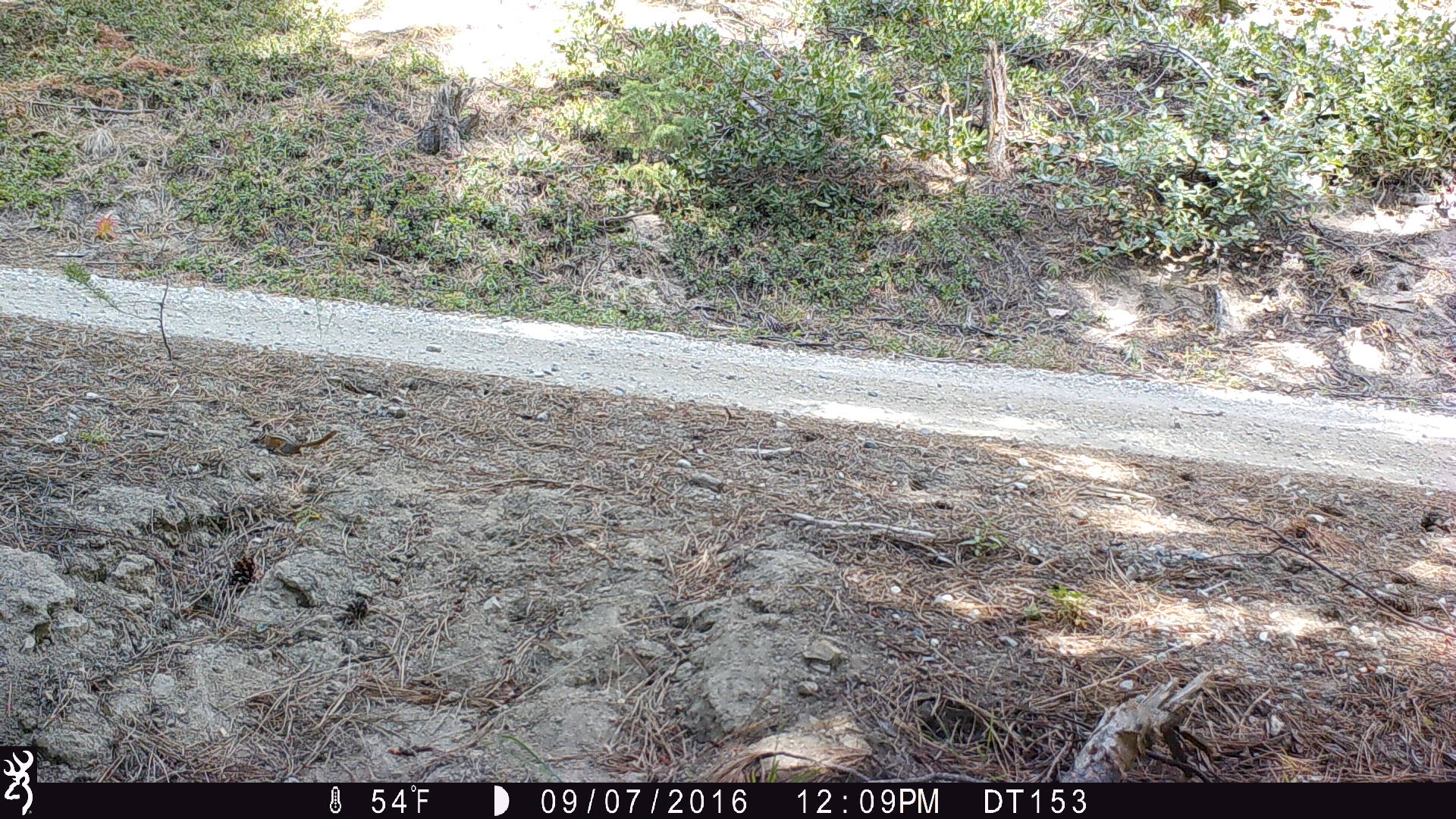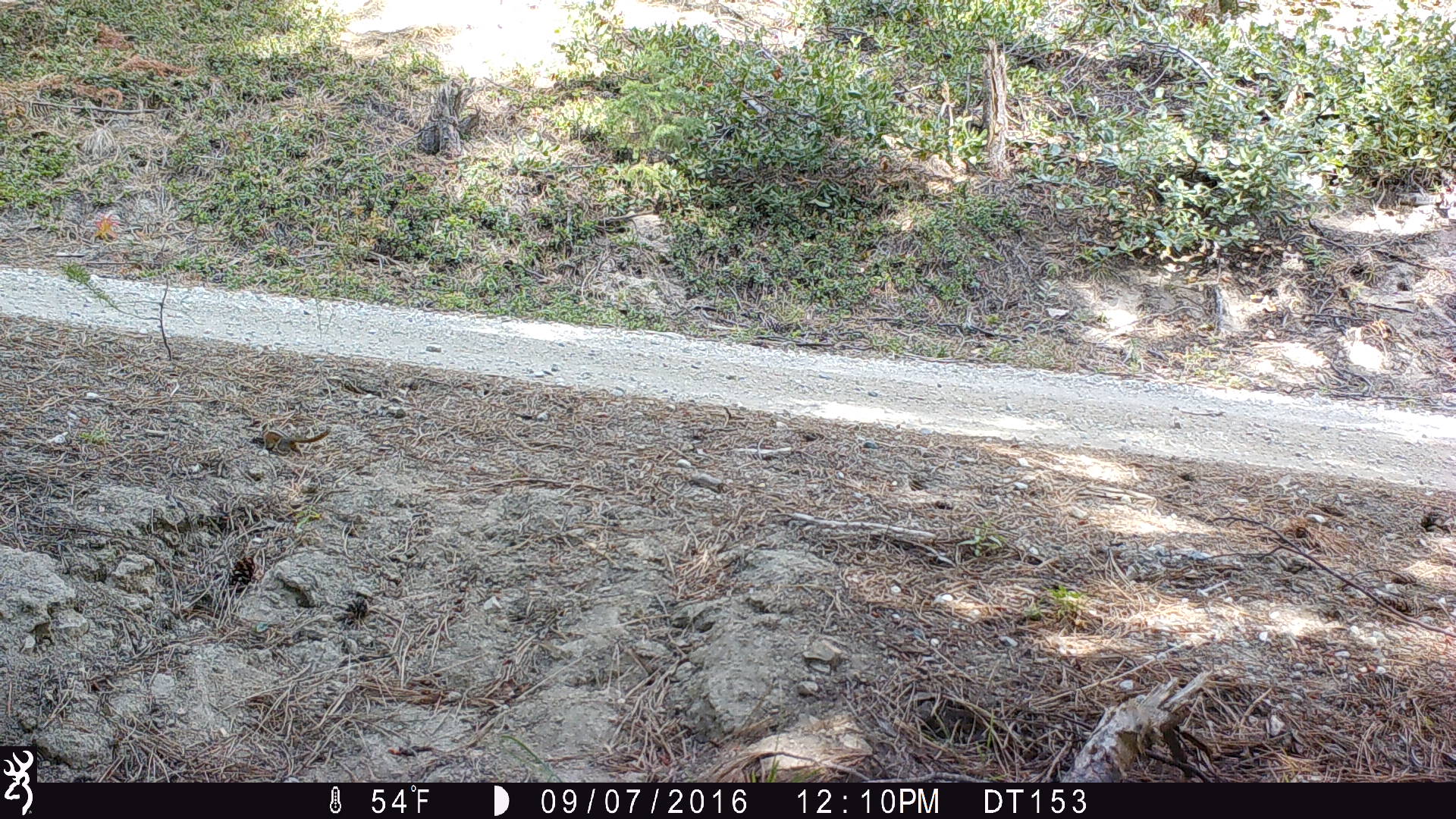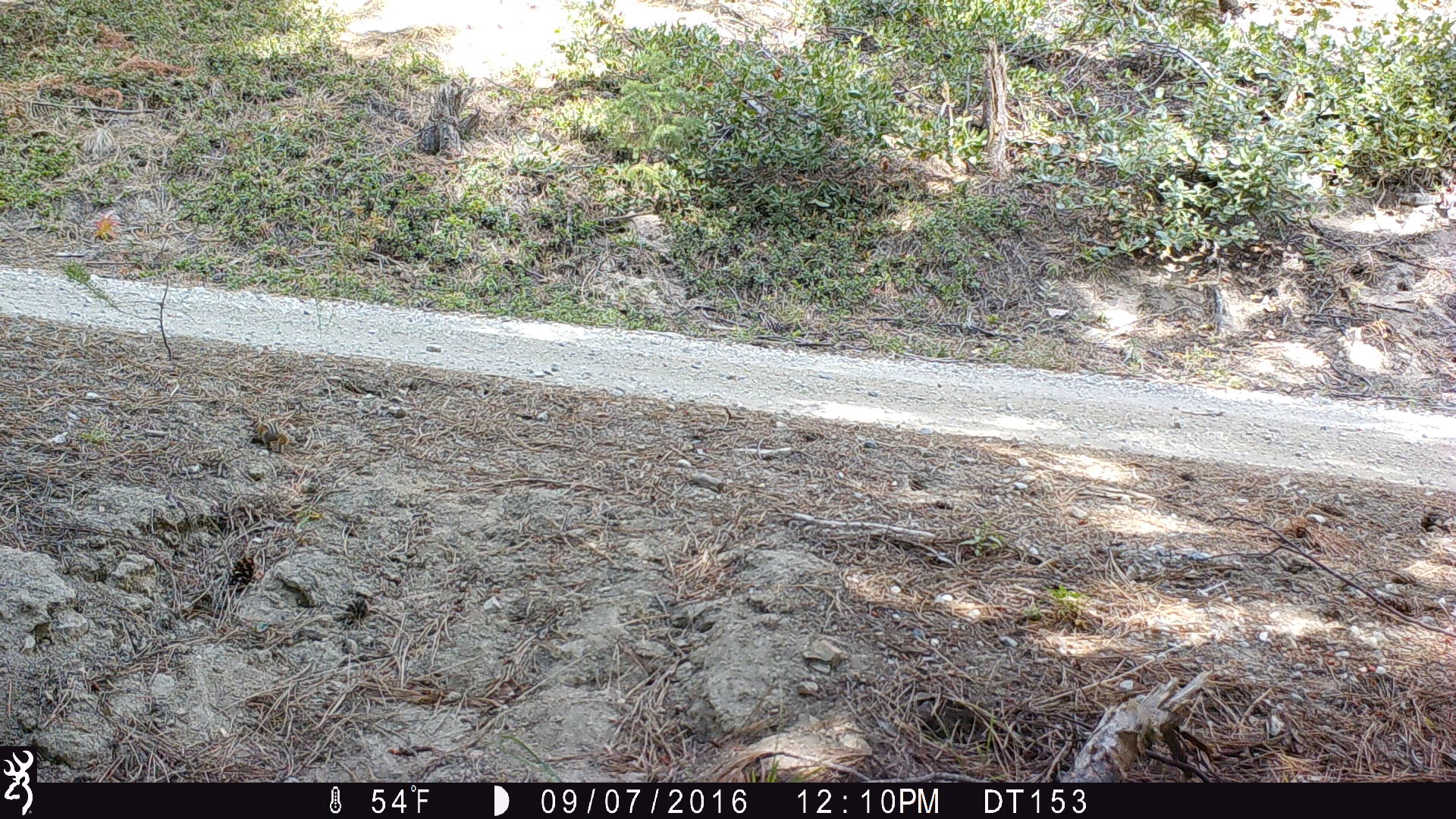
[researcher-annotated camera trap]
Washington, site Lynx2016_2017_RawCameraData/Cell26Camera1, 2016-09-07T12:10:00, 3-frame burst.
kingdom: Animalia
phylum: Chordata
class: Mammalia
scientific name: Mammalia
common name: small mammal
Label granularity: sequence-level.